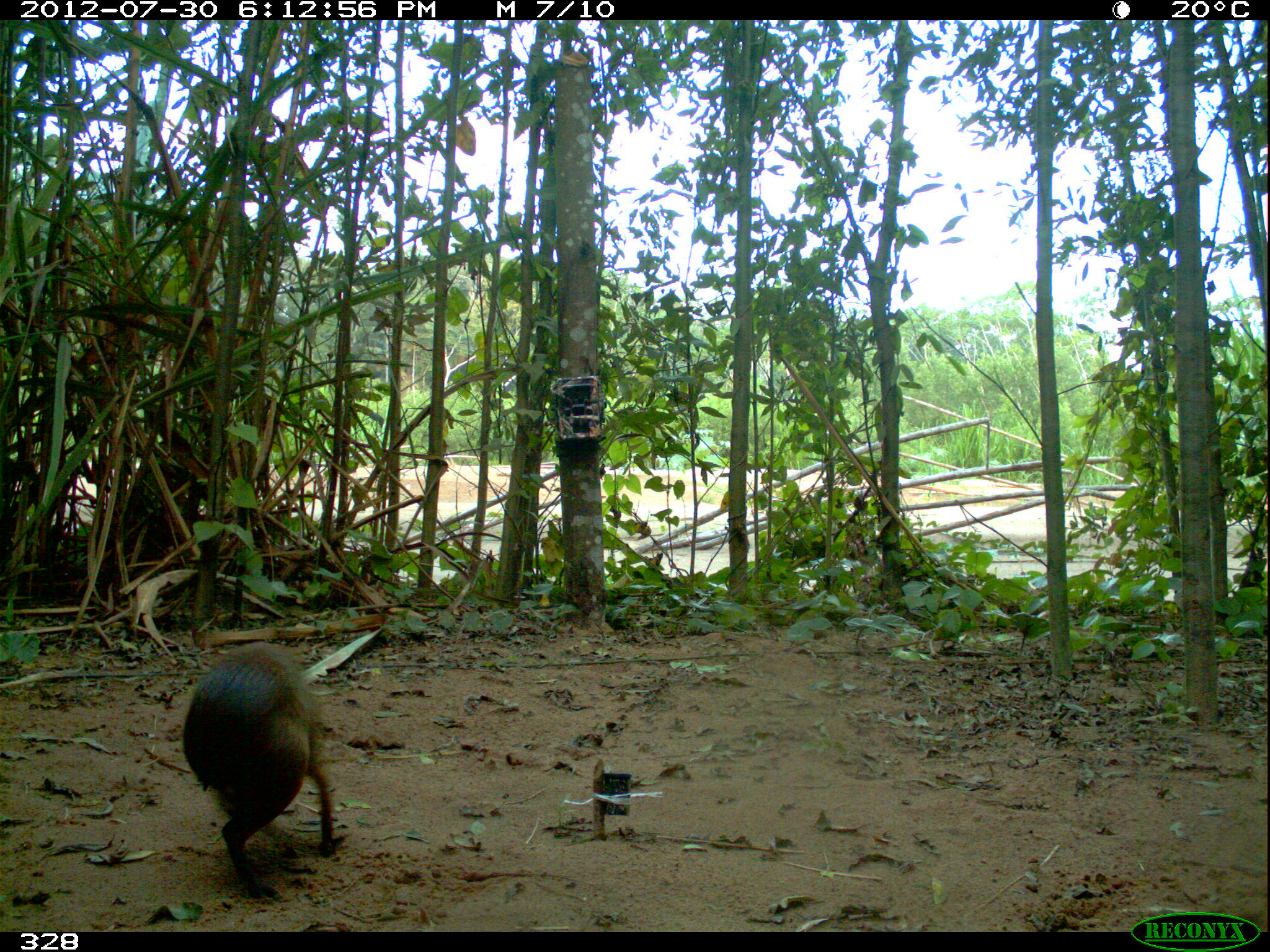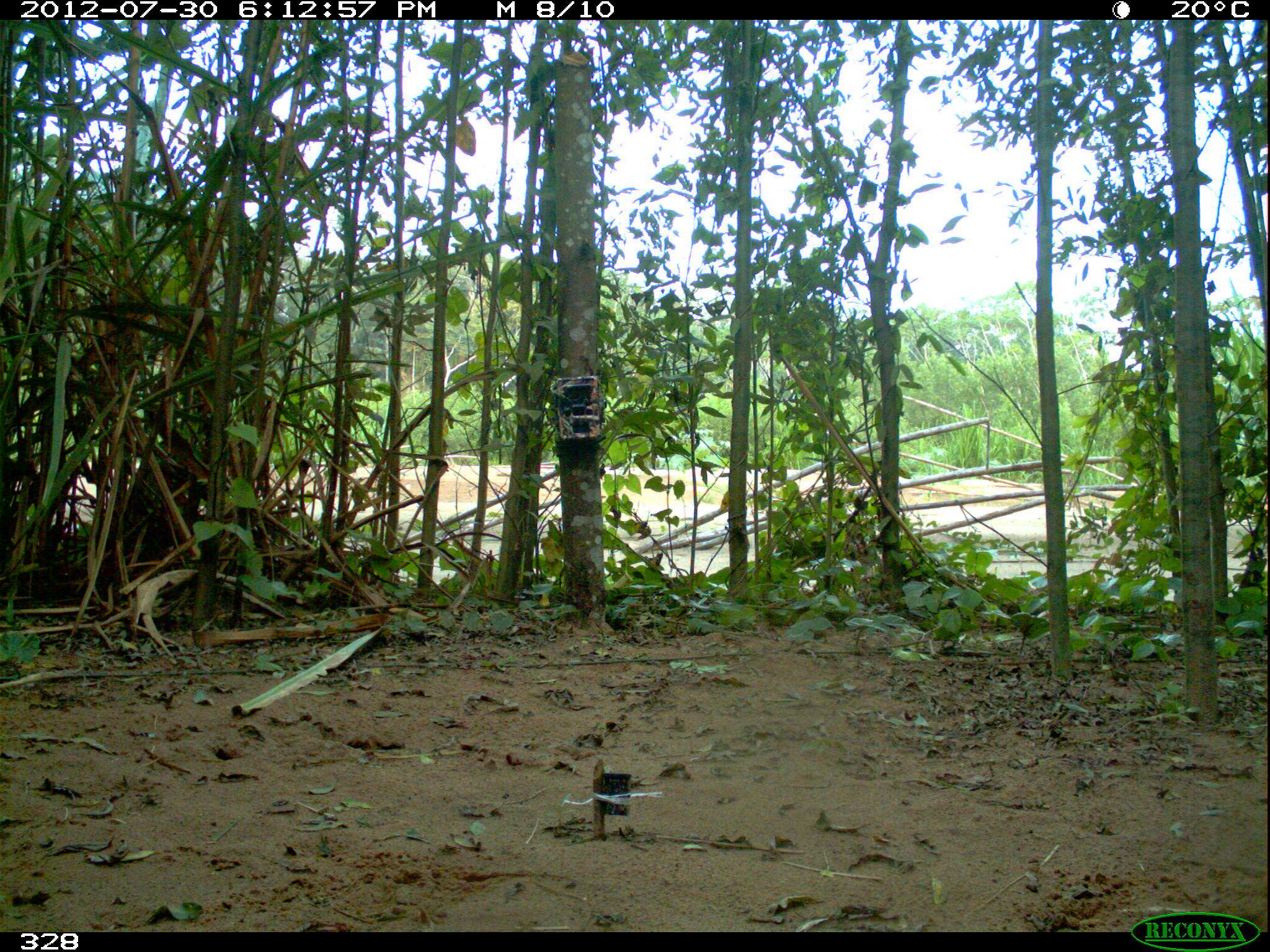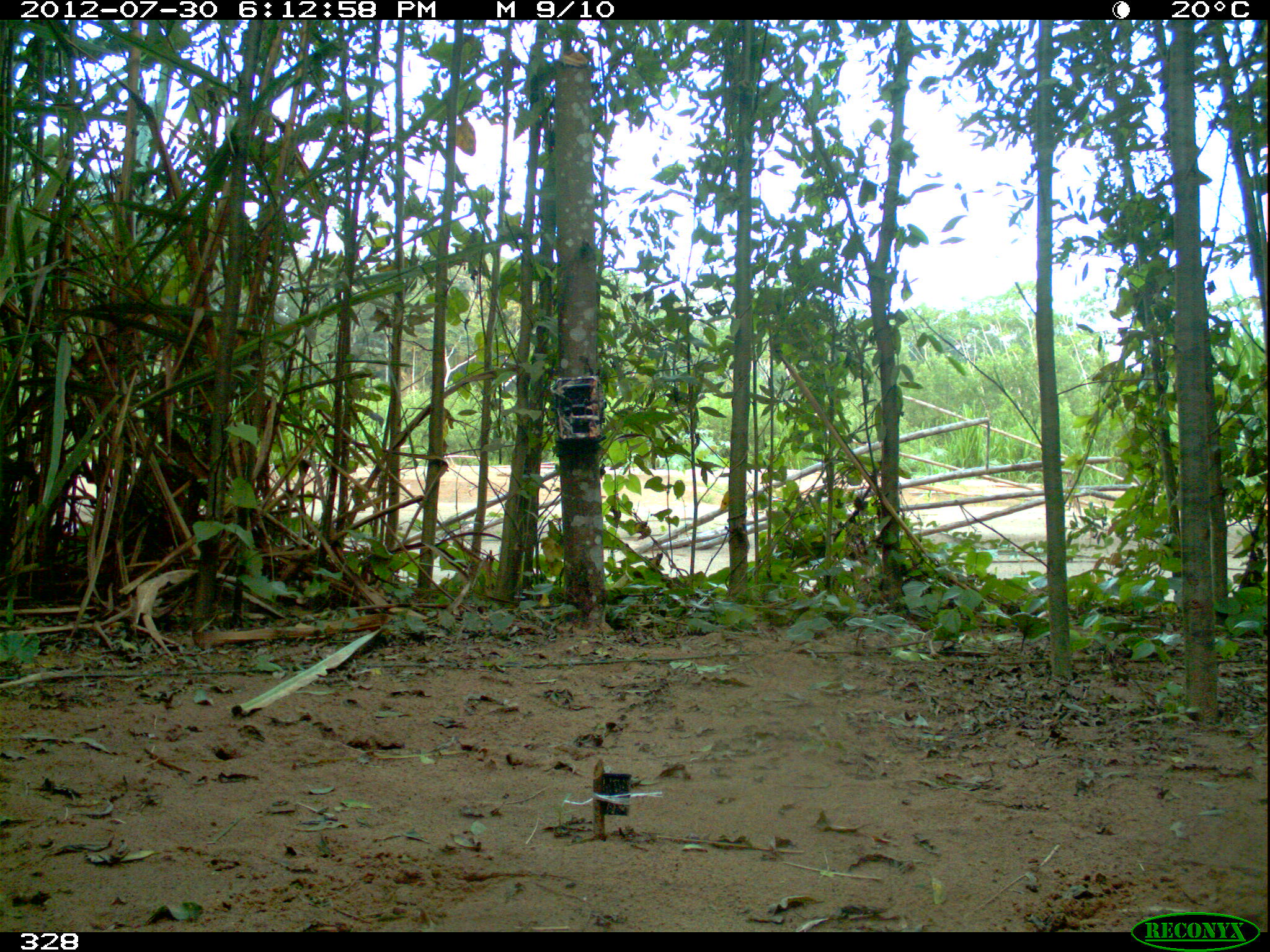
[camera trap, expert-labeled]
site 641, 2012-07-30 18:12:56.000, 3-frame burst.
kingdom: Animalia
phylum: Chordata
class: Mammalia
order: Rodentia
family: Dasyproctidae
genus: Dasyprocta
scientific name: Dasyprocta punctata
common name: central american agouti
Dasyprocta punctata (central american agouti).